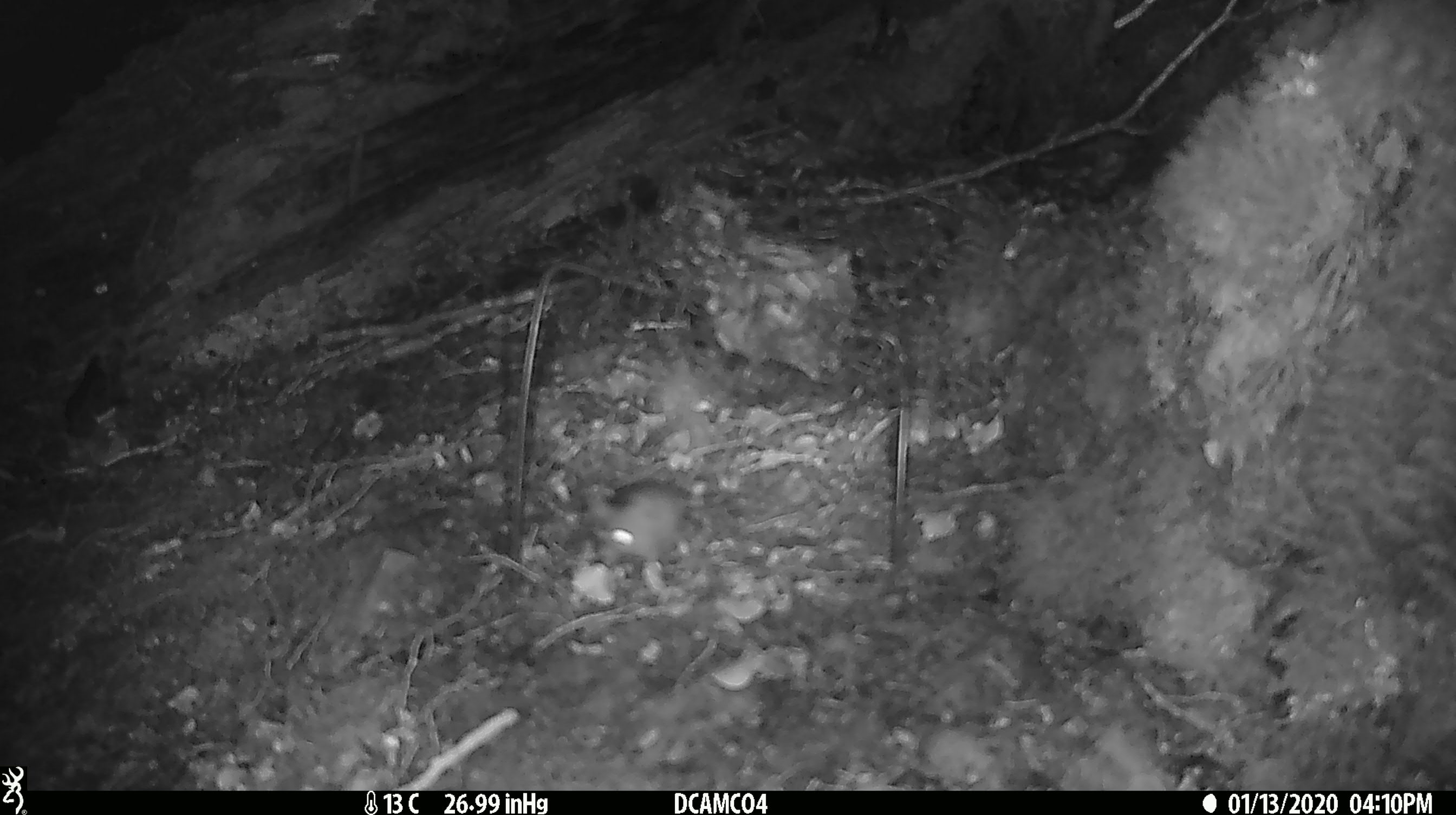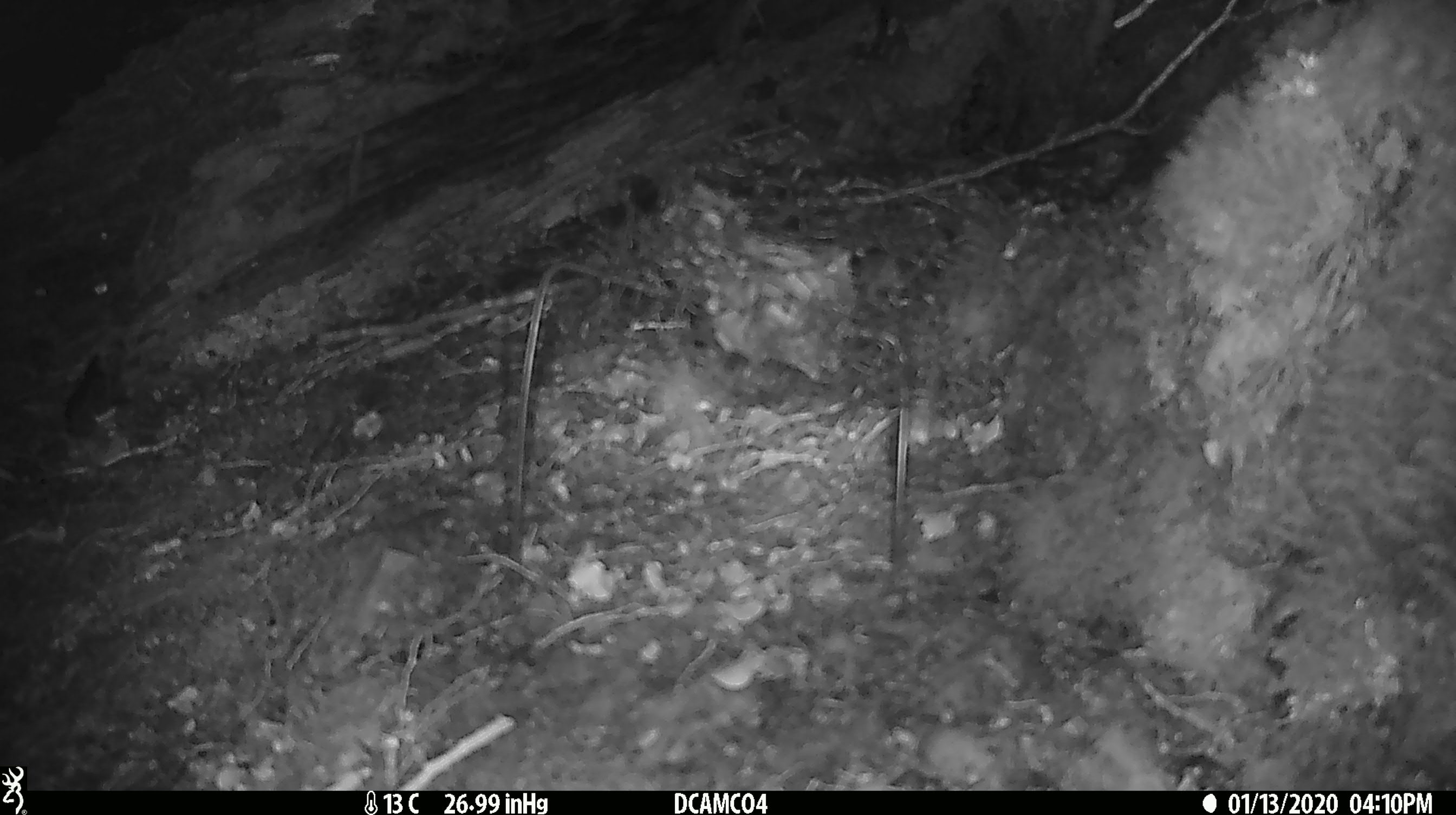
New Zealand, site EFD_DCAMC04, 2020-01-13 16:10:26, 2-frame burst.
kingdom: Animalia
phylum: Chordata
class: Mammalia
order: Rodentia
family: Muridae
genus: Mus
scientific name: Mus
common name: mouse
Mouse (Mus).